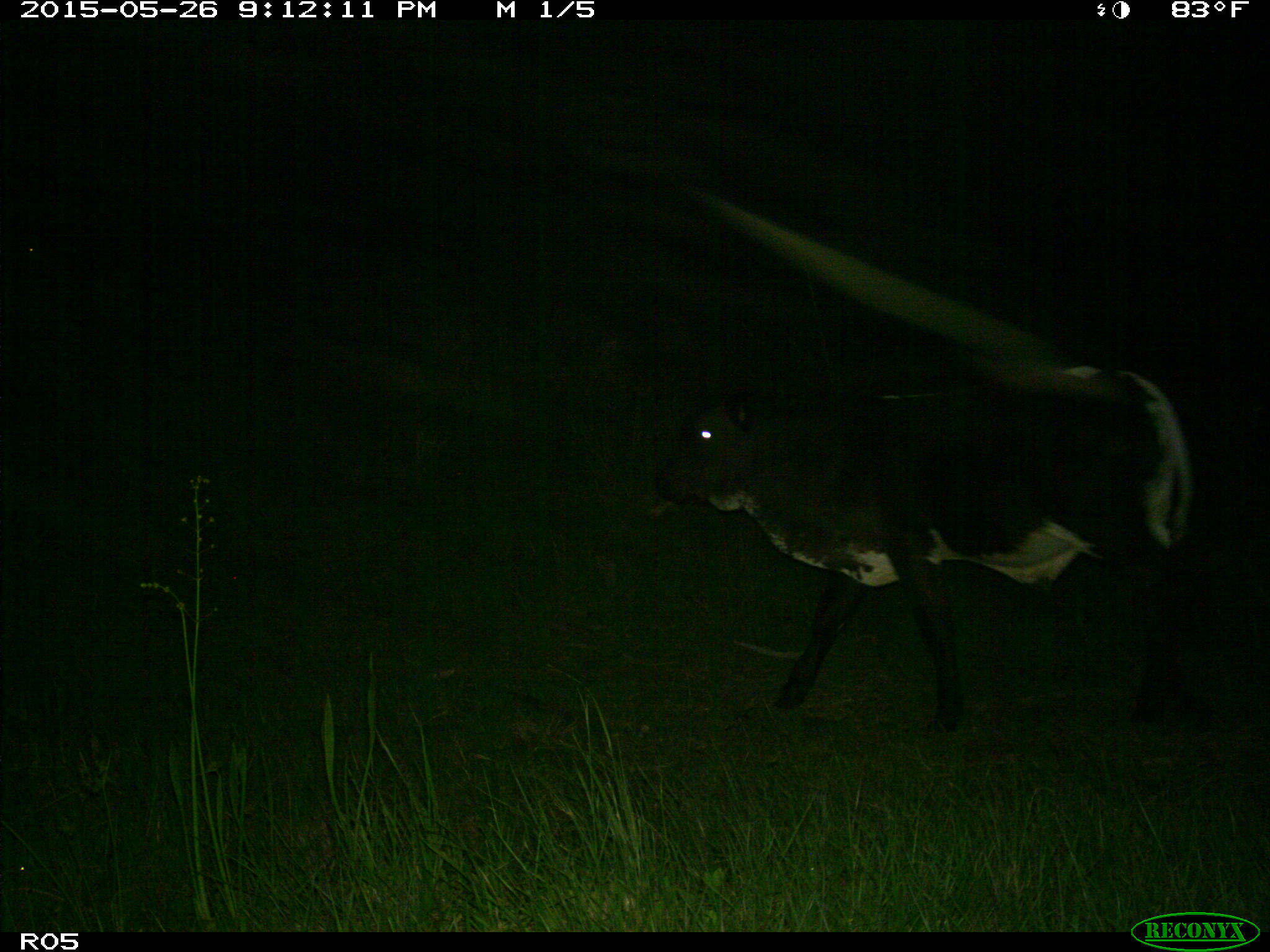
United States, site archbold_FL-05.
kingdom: Animalia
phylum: Chordata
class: Mammalia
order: Artiodactyla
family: Bovidae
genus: Bos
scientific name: Bos taurus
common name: domestic cow